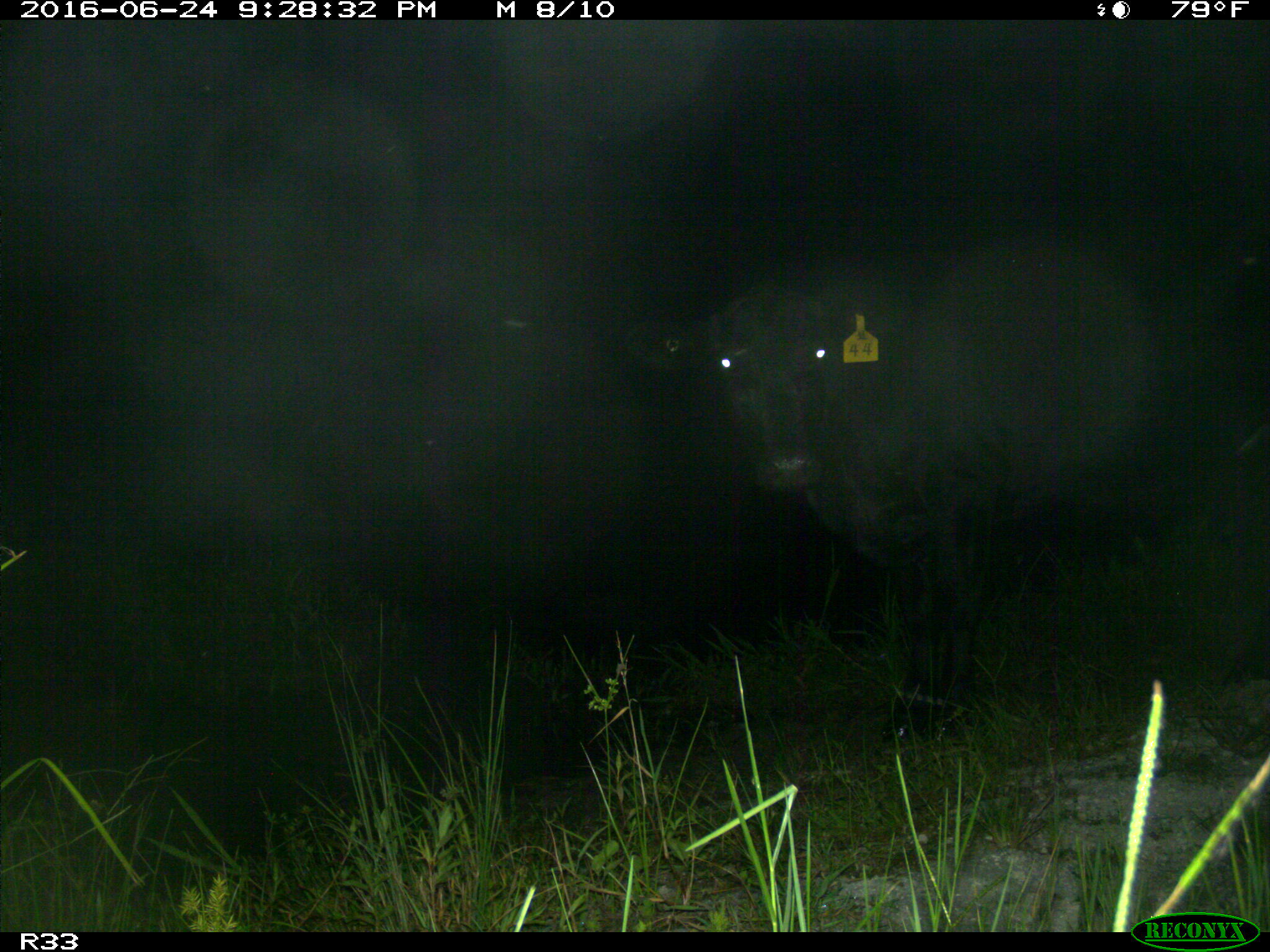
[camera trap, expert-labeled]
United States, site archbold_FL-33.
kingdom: Animalia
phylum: Chordata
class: Mammalia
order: Artiodactyla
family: Bovidae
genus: Bos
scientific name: Bos taurus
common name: domestic cow